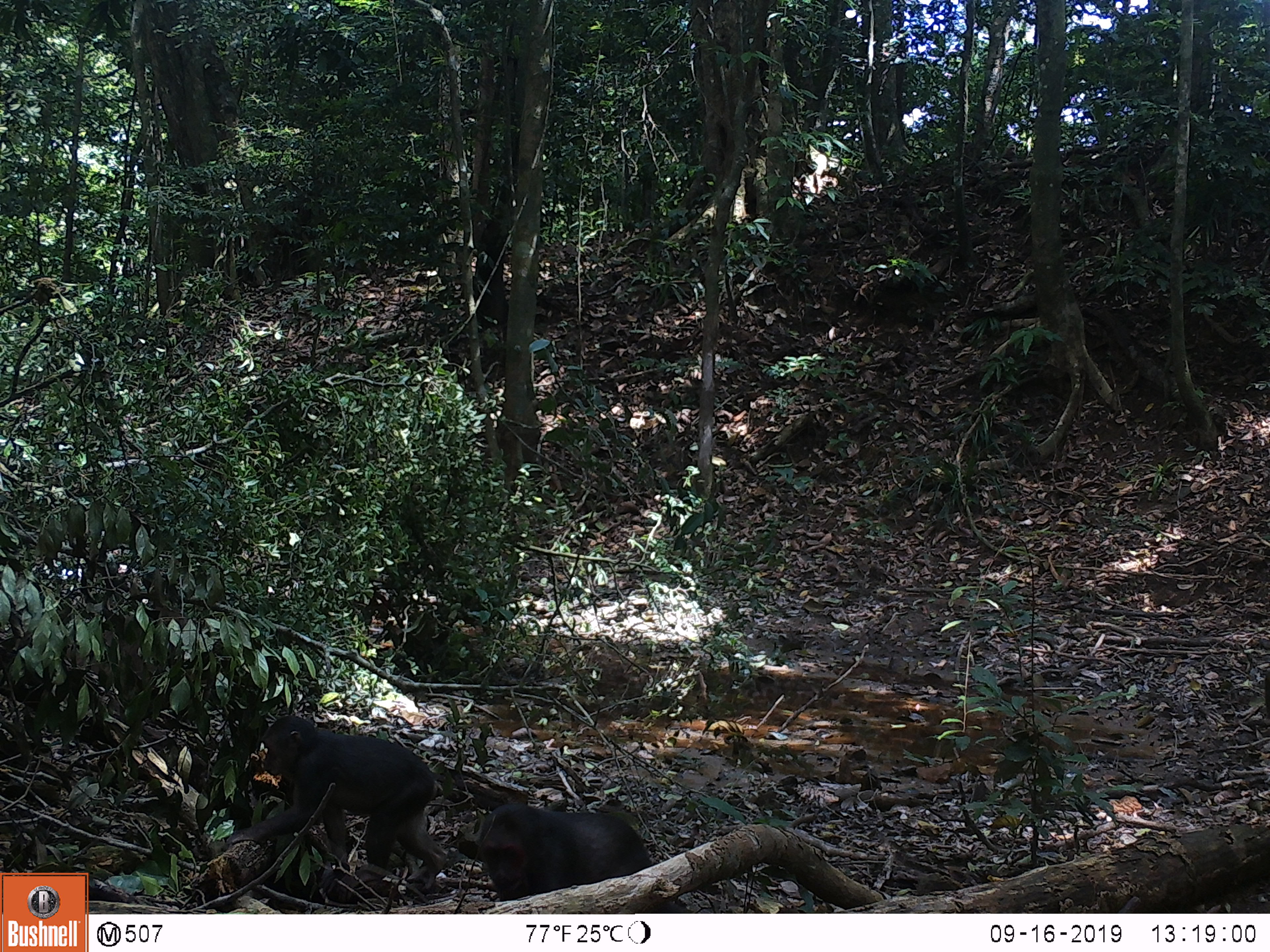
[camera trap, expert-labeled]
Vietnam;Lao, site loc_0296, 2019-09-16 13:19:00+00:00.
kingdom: Animalia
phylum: Chordata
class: Mammalia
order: Primates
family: Cercopithecidae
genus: Macaca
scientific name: Macaca arctoides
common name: stump-tailed macaque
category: stump tailed macaque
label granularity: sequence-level